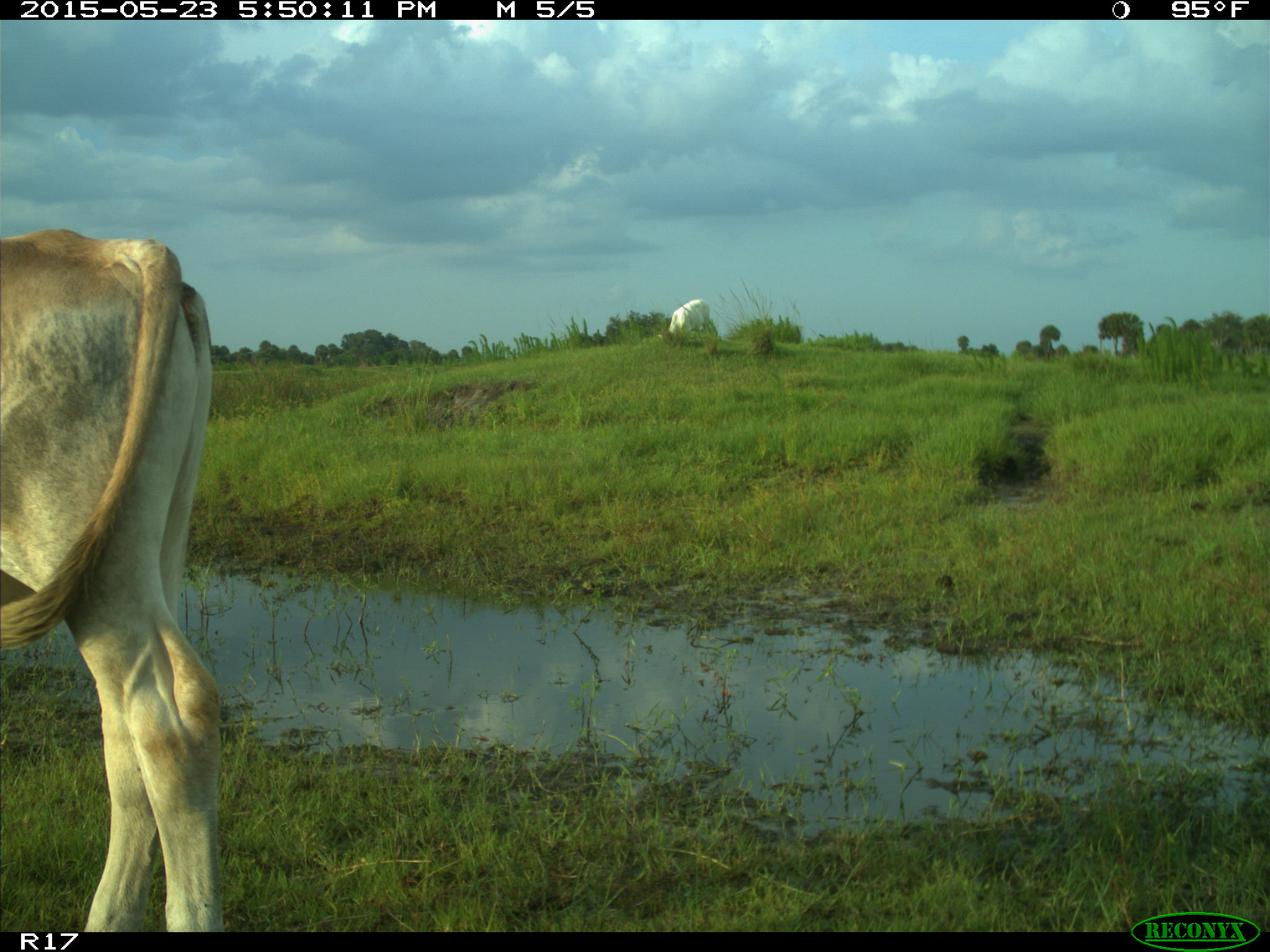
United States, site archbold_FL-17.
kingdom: Animalia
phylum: Chordata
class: Mammalia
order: Artiodactyla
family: Bovidae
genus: Bos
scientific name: Bos taurus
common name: domestic cow